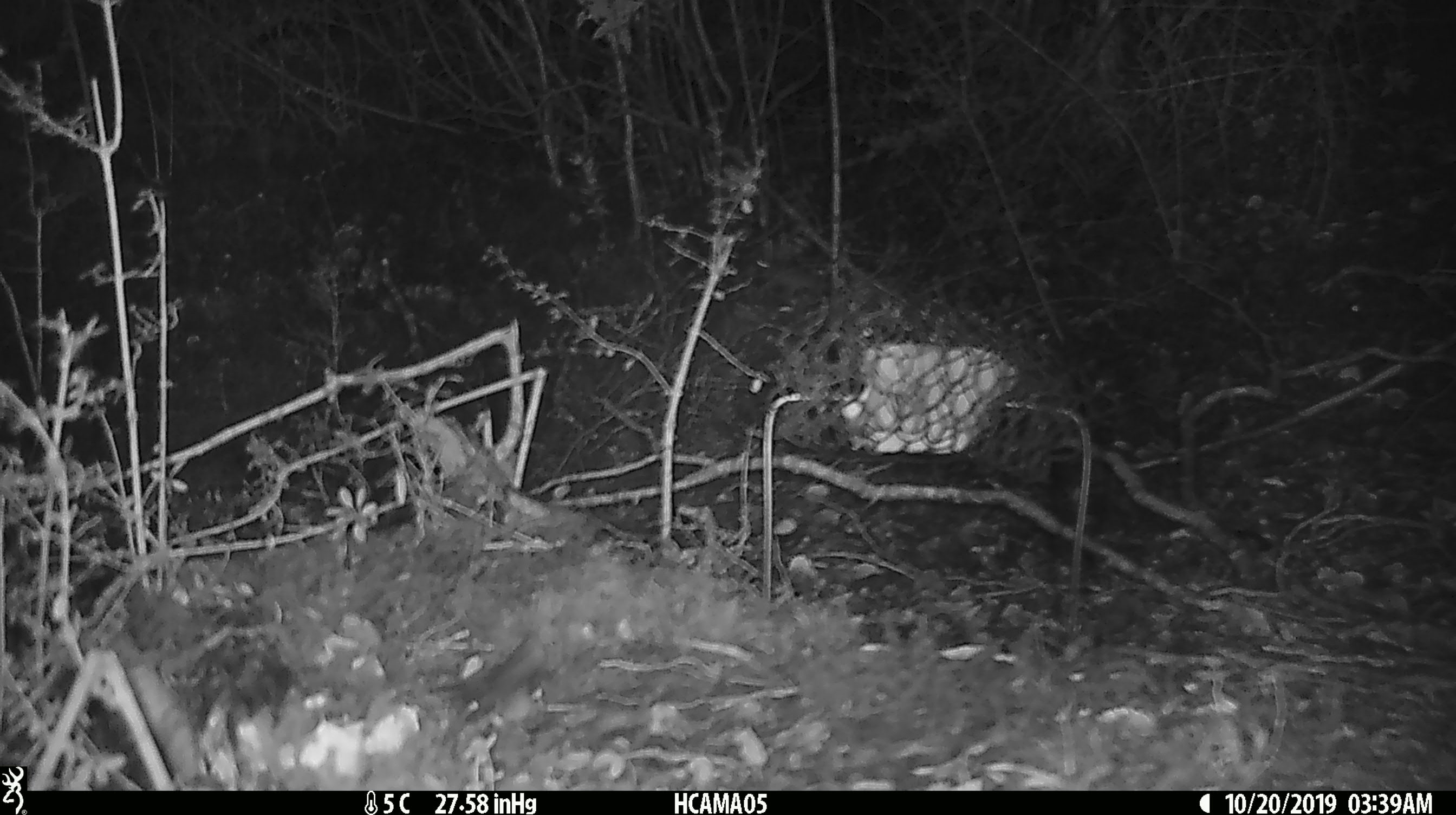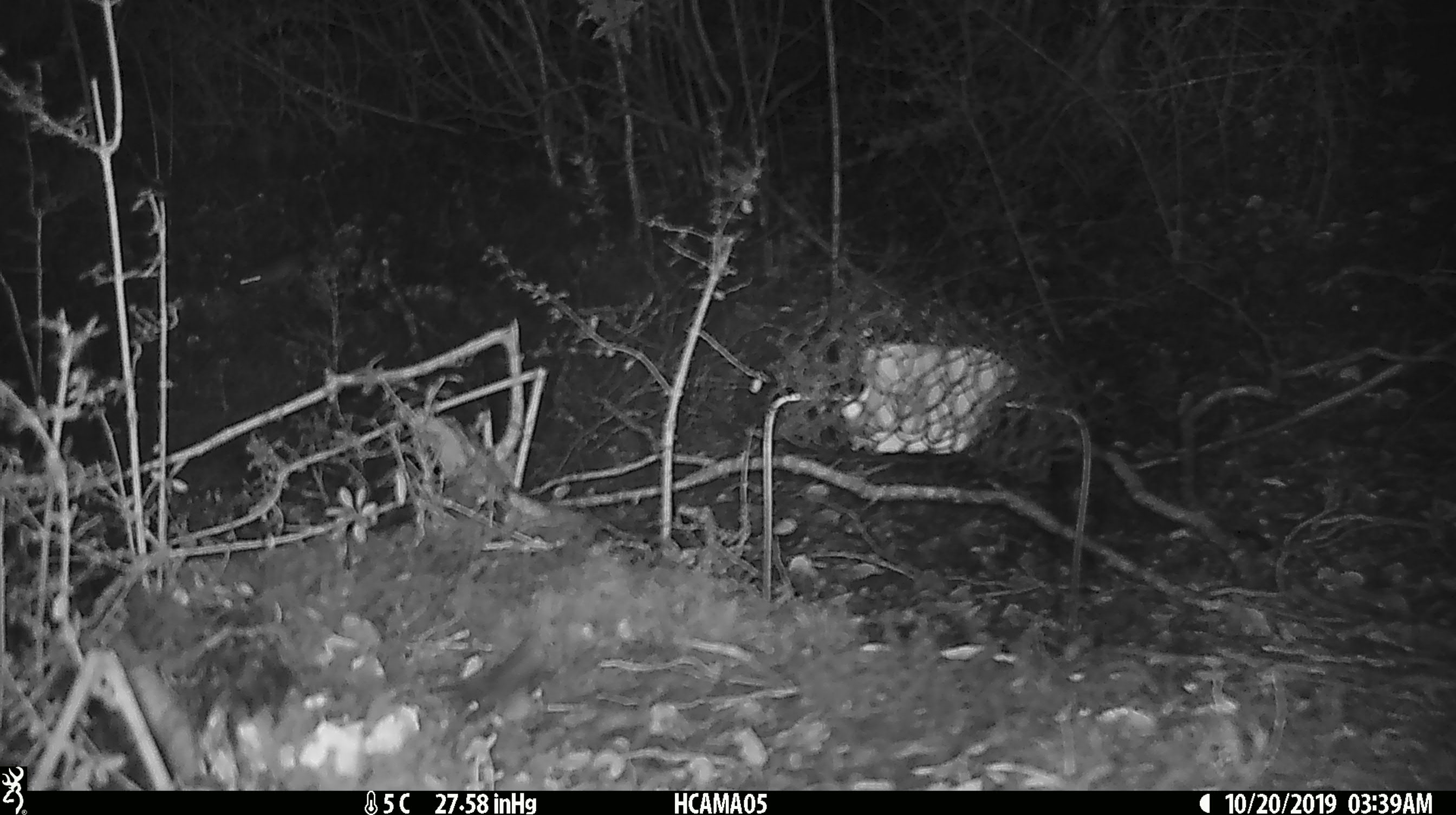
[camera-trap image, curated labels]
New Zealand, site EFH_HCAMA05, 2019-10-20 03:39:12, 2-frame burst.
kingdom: Animalia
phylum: Chordata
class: Mammalia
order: Rodentia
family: Muridae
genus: Mus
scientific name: Mus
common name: mouse